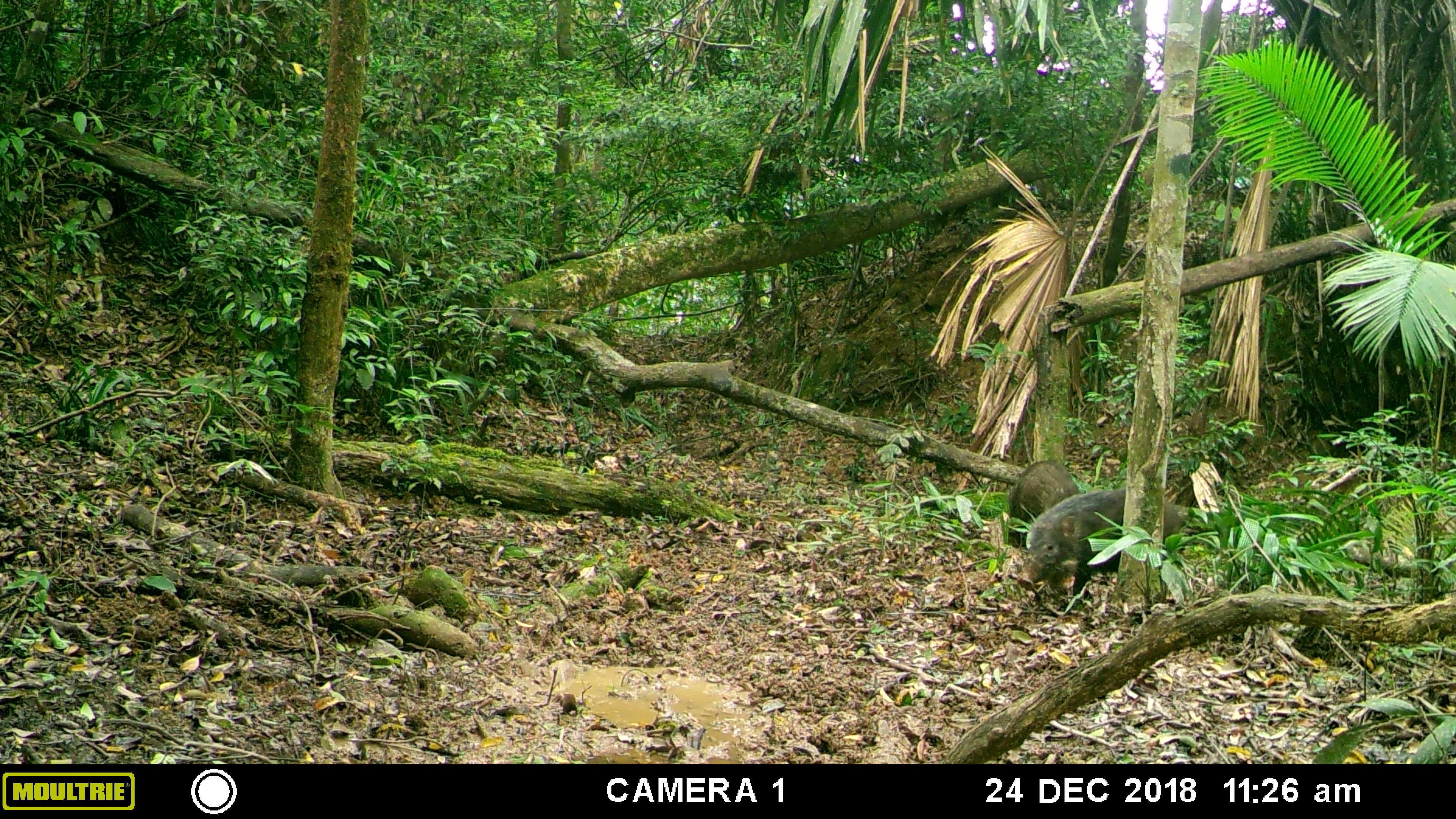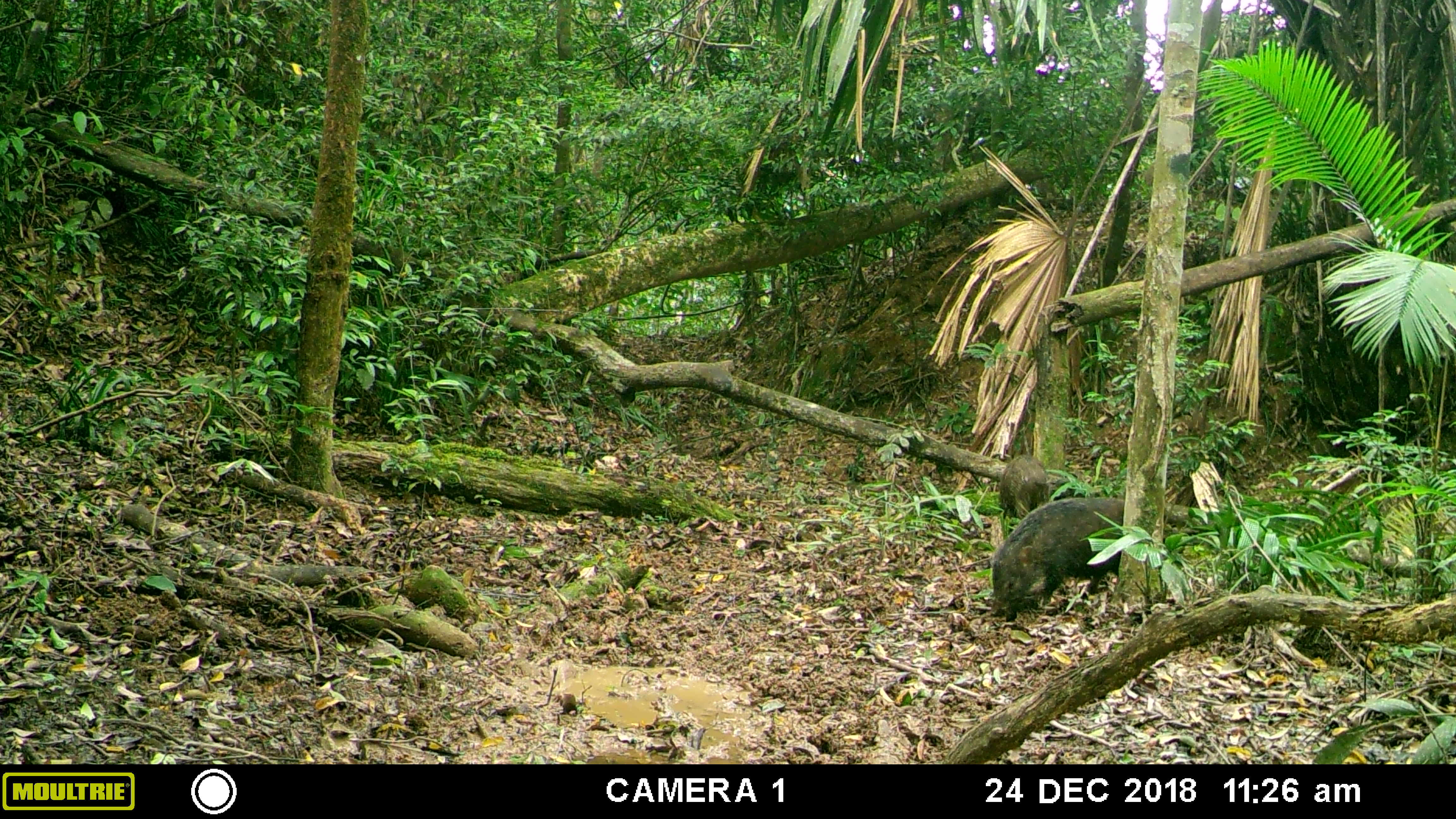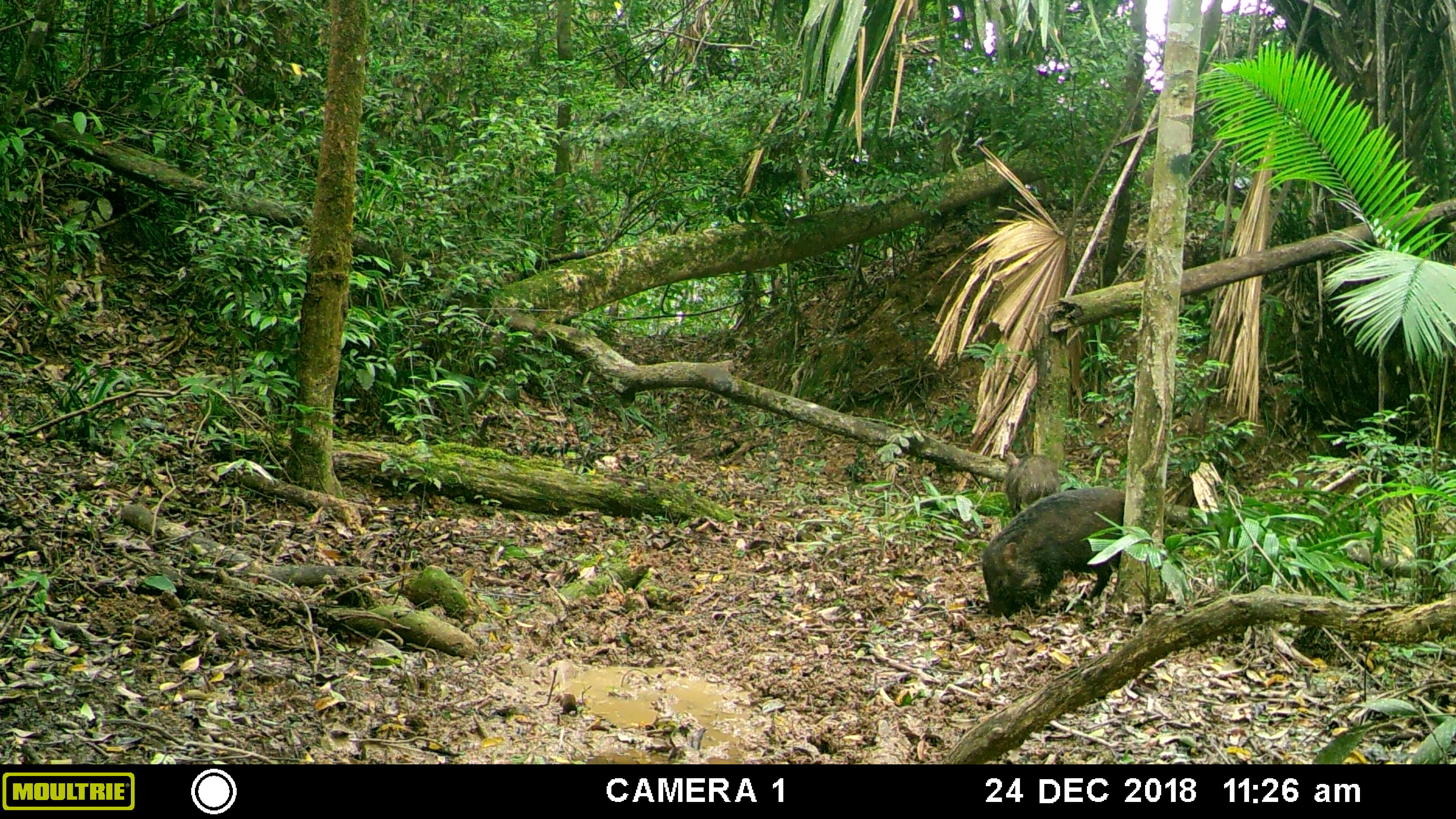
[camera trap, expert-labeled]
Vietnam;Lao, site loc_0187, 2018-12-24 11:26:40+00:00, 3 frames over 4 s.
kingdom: Animalia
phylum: Chordata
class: Mammalia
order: Artiodactyla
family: Suidae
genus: Sus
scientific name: Sus scrofa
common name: eurasian wild pig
Eurasian wild pig (Sus scrofa). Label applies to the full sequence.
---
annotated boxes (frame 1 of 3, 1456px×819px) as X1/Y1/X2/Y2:
eurasian wild pig: 1017/489/1215/606; 1009/460/1081/550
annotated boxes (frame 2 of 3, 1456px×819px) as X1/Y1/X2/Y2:
eurasian wild pig: 991/497/1124/621; 996/454/1050/518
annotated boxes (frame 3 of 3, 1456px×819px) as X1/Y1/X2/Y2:
eurasian wild pig: 982/486/1176/617; 1000/450/1060/515